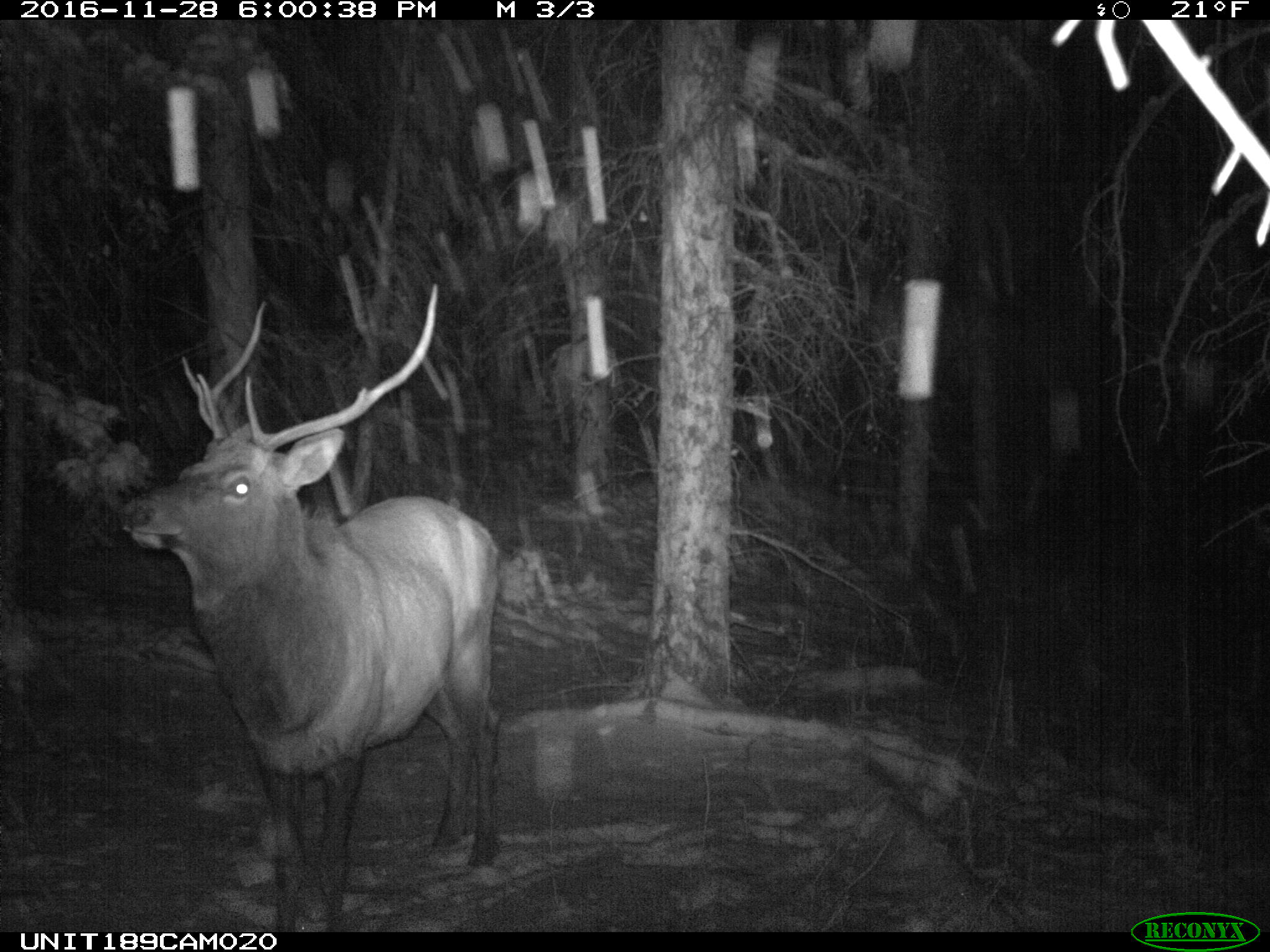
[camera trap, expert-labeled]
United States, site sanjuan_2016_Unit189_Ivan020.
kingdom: Animalia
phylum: Chordata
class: Mammalia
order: Artiodactyla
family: Cervidae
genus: Cervus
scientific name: Cervus elaphus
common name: red deer